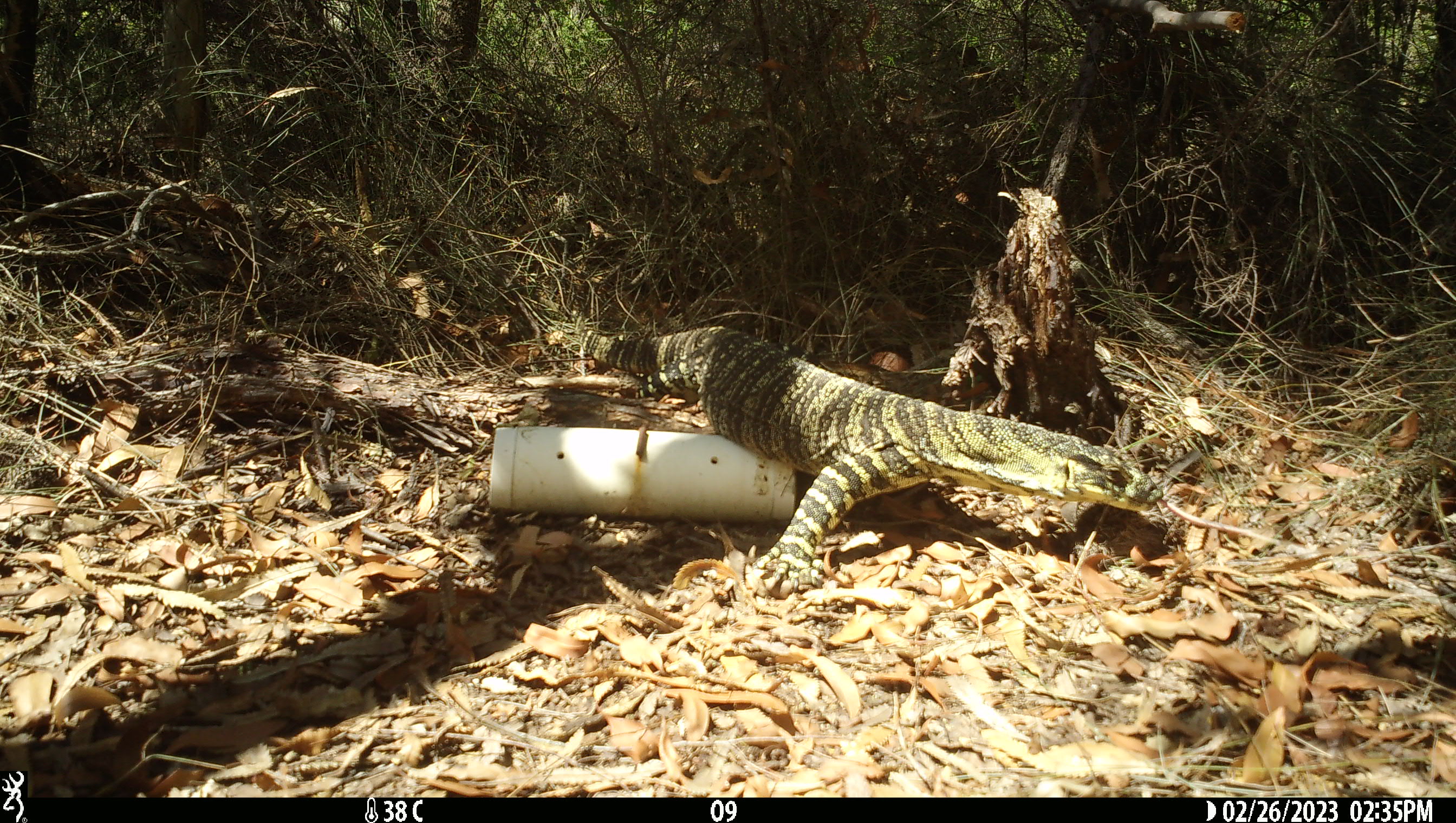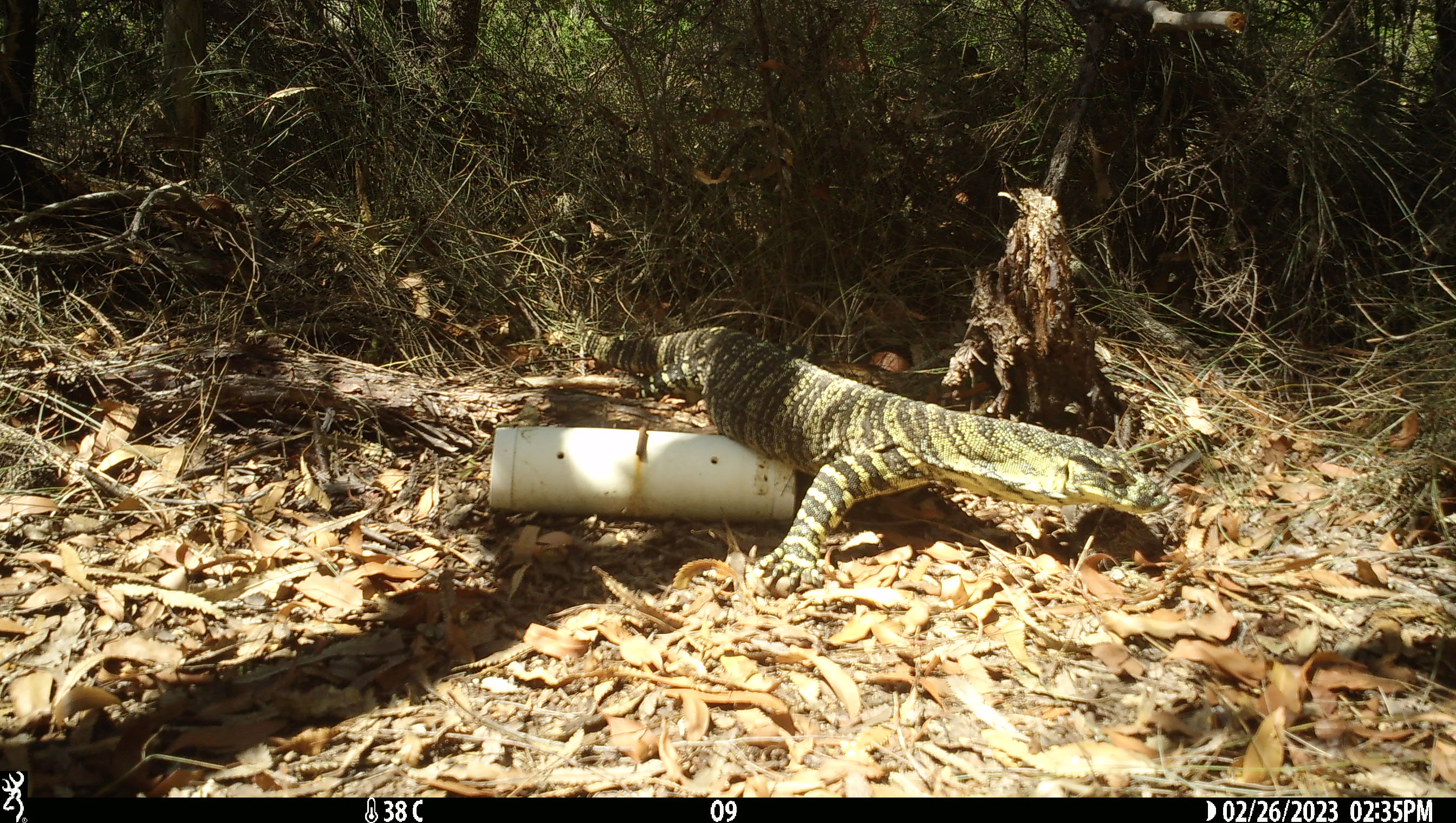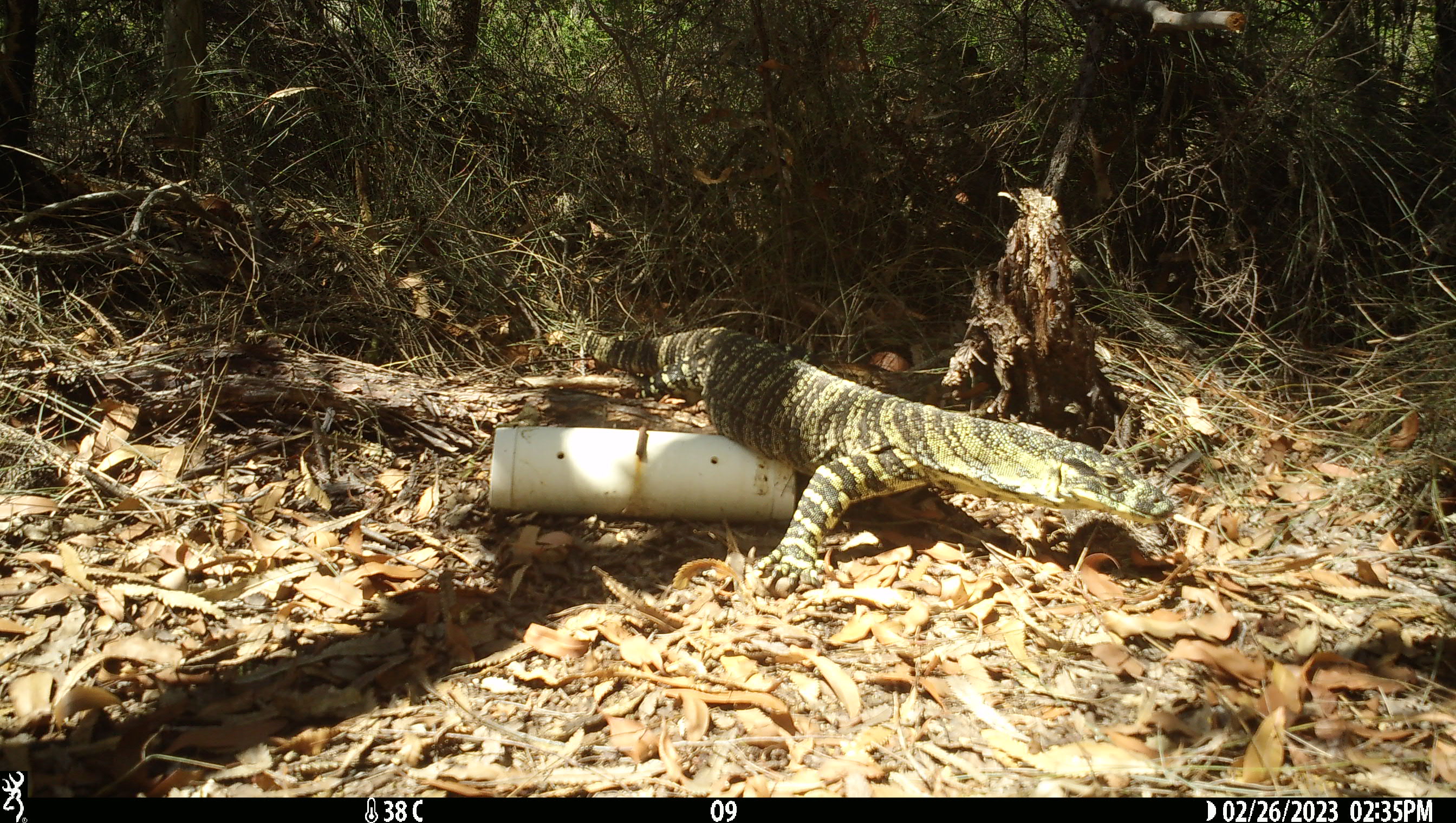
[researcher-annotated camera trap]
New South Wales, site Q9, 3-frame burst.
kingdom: Animalia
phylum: Chordata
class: Reptilia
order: Squamata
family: Varanidae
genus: Varanus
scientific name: Varanus varius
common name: lace monitor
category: goanna